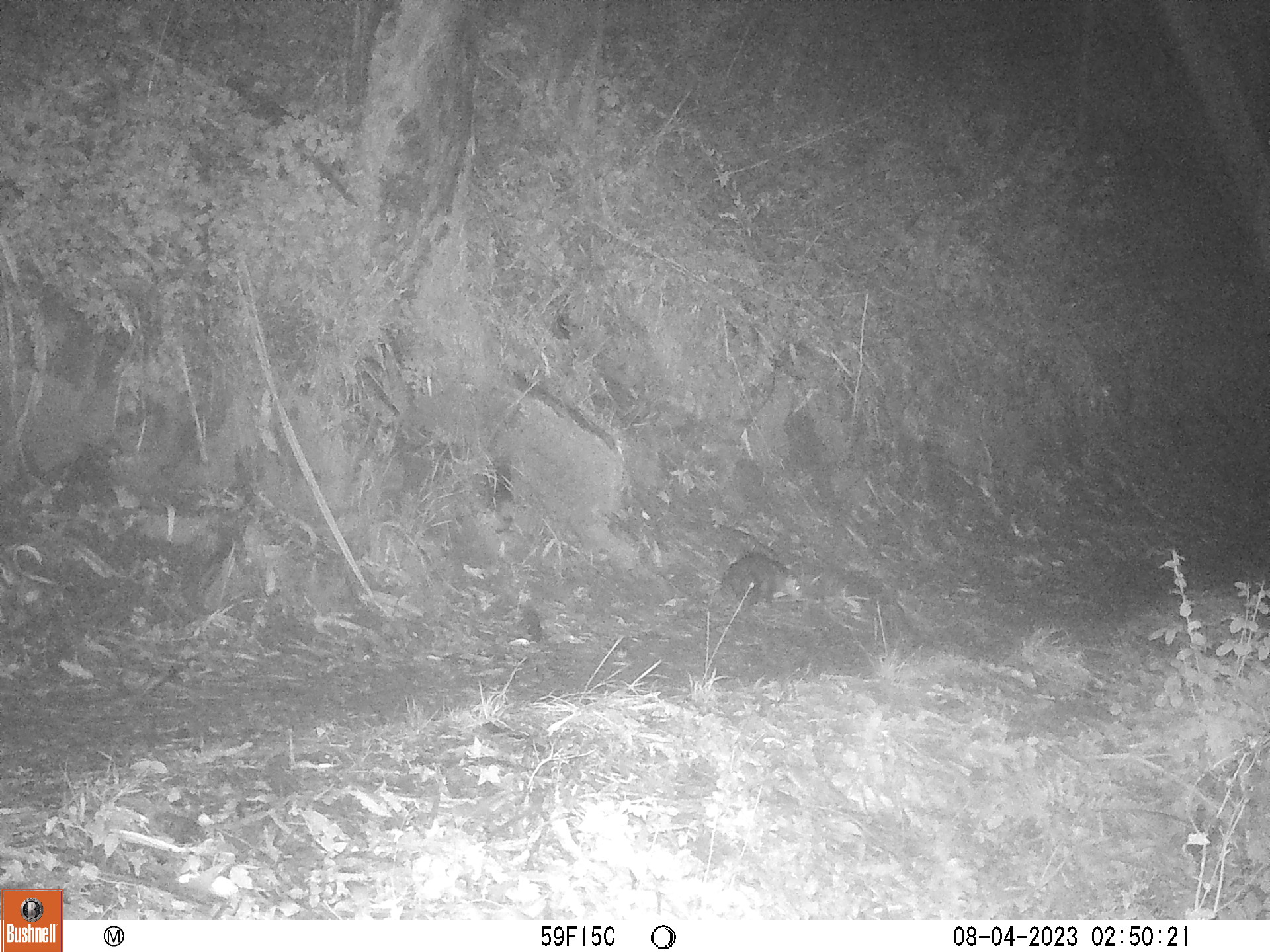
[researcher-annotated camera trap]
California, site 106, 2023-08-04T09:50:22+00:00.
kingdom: Animalia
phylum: Chordata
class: Mammalia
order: Didelphimorphia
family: Didelphidae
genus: Didelphis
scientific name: Didelphis virginiana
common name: virginia opossum